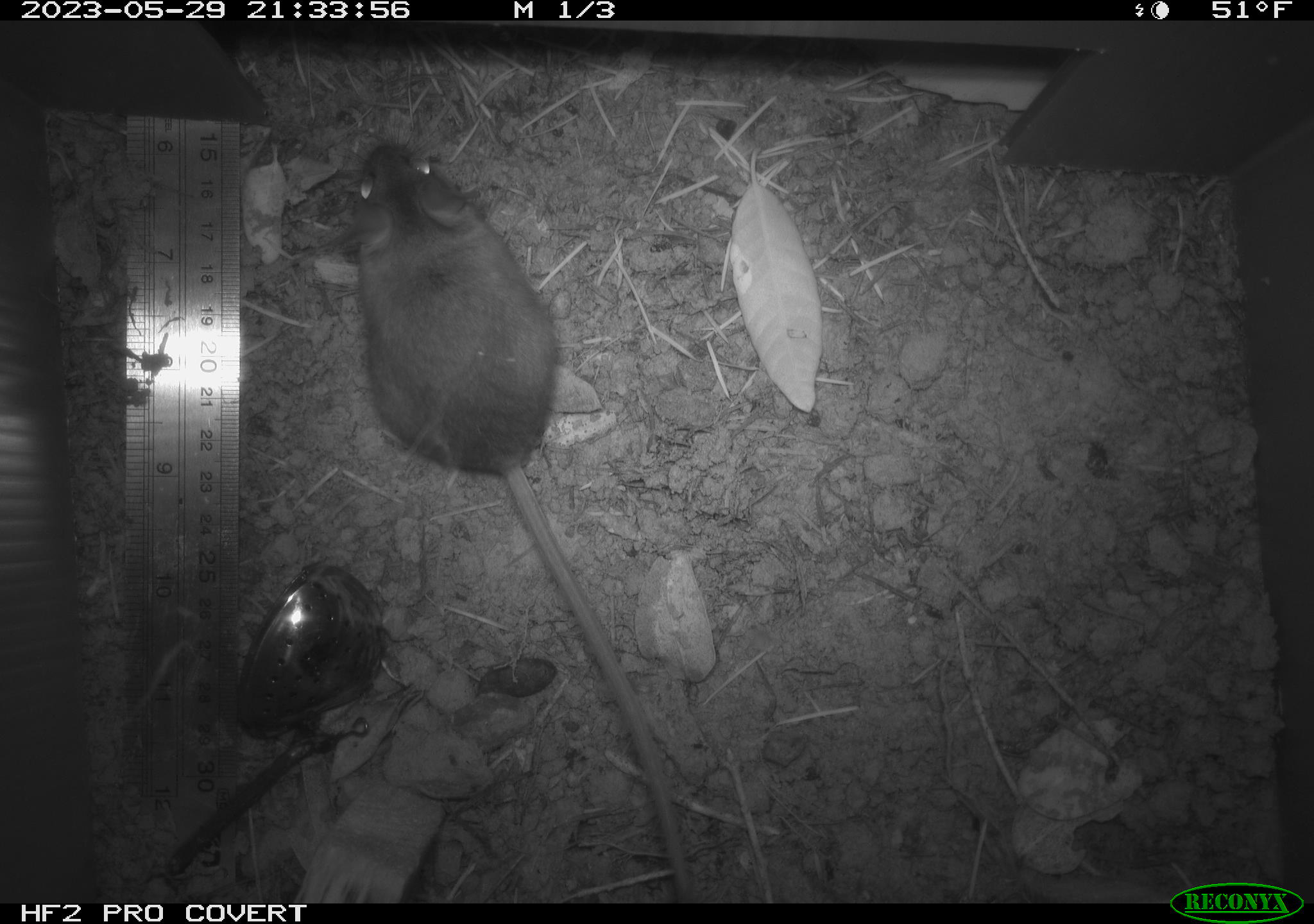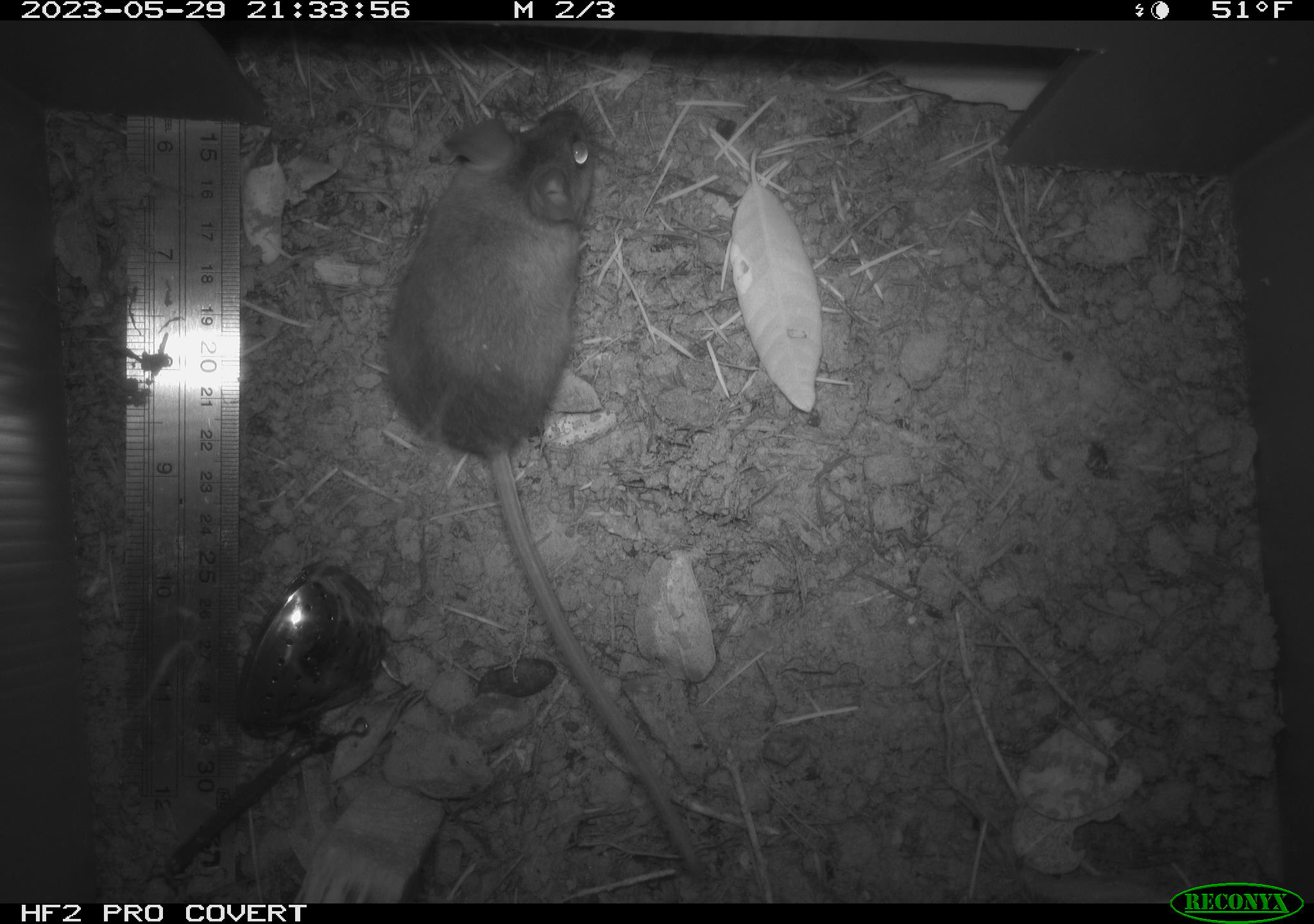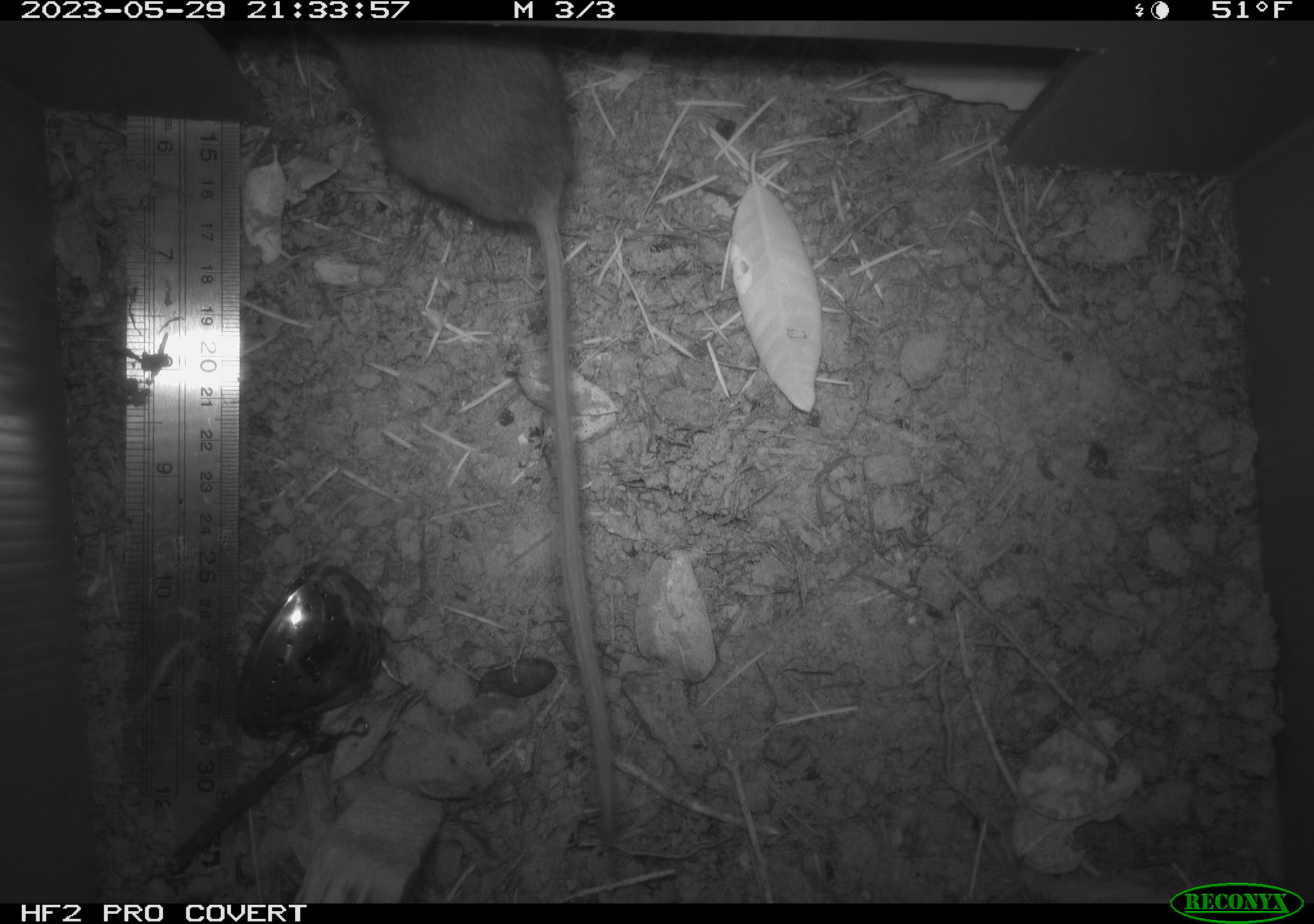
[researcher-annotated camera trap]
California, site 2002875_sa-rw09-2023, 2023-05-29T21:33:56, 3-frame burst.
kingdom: Animalia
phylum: Chordata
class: Mammalia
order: Rodentia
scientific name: Rodentia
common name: mouse species